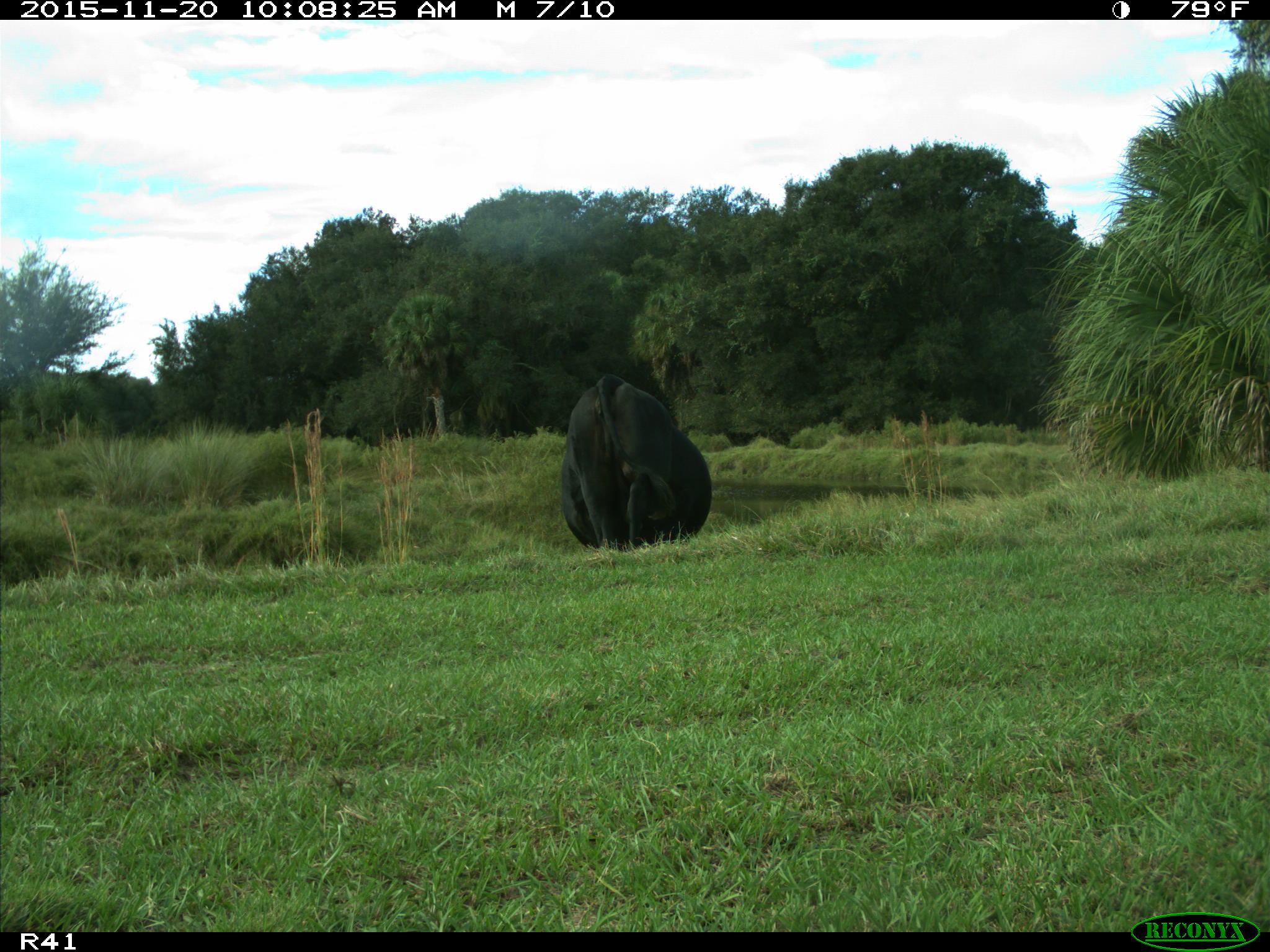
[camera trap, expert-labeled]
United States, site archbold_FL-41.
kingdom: Animalia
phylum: Chordata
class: Mammalia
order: Artiodactyla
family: Bovidae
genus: Bos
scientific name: Bos taurus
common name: domestic cow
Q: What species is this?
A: Bos taurus (domestic cow).